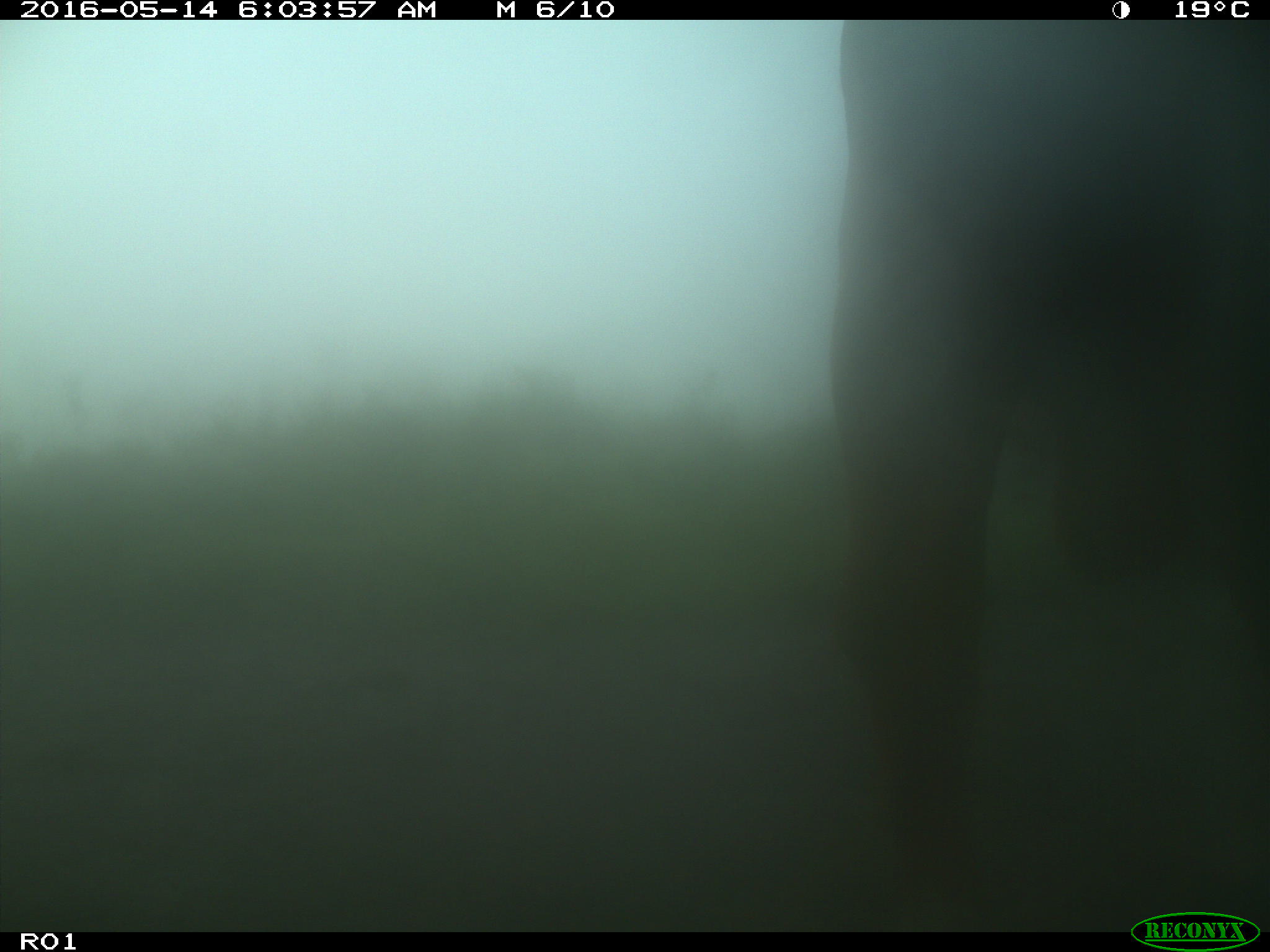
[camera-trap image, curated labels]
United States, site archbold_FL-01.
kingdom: Animalia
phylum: Chordata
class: Mammalia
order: Artiodactyla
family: Bovidae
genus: Bos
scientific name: Bos taurus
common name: domestic cow